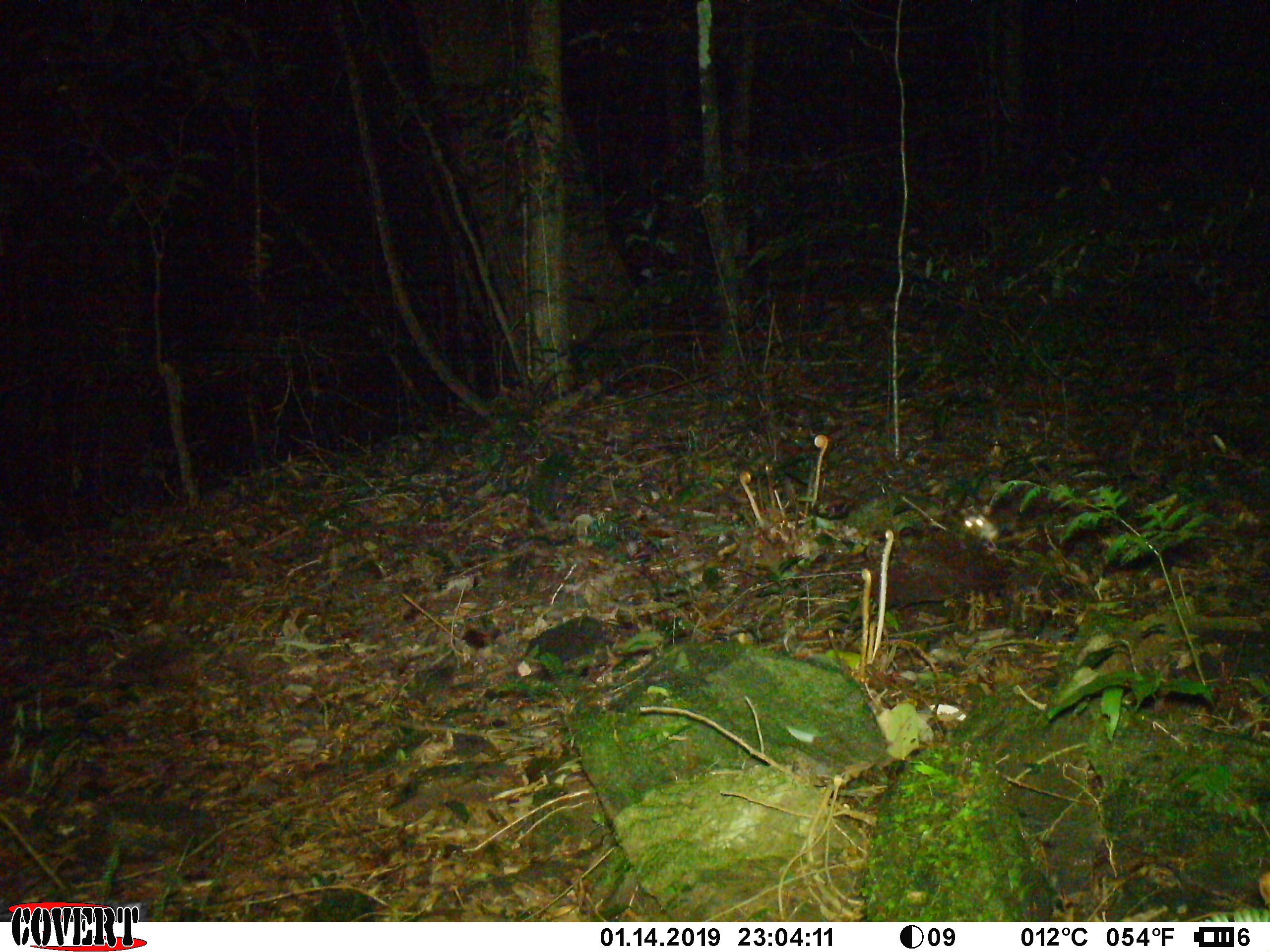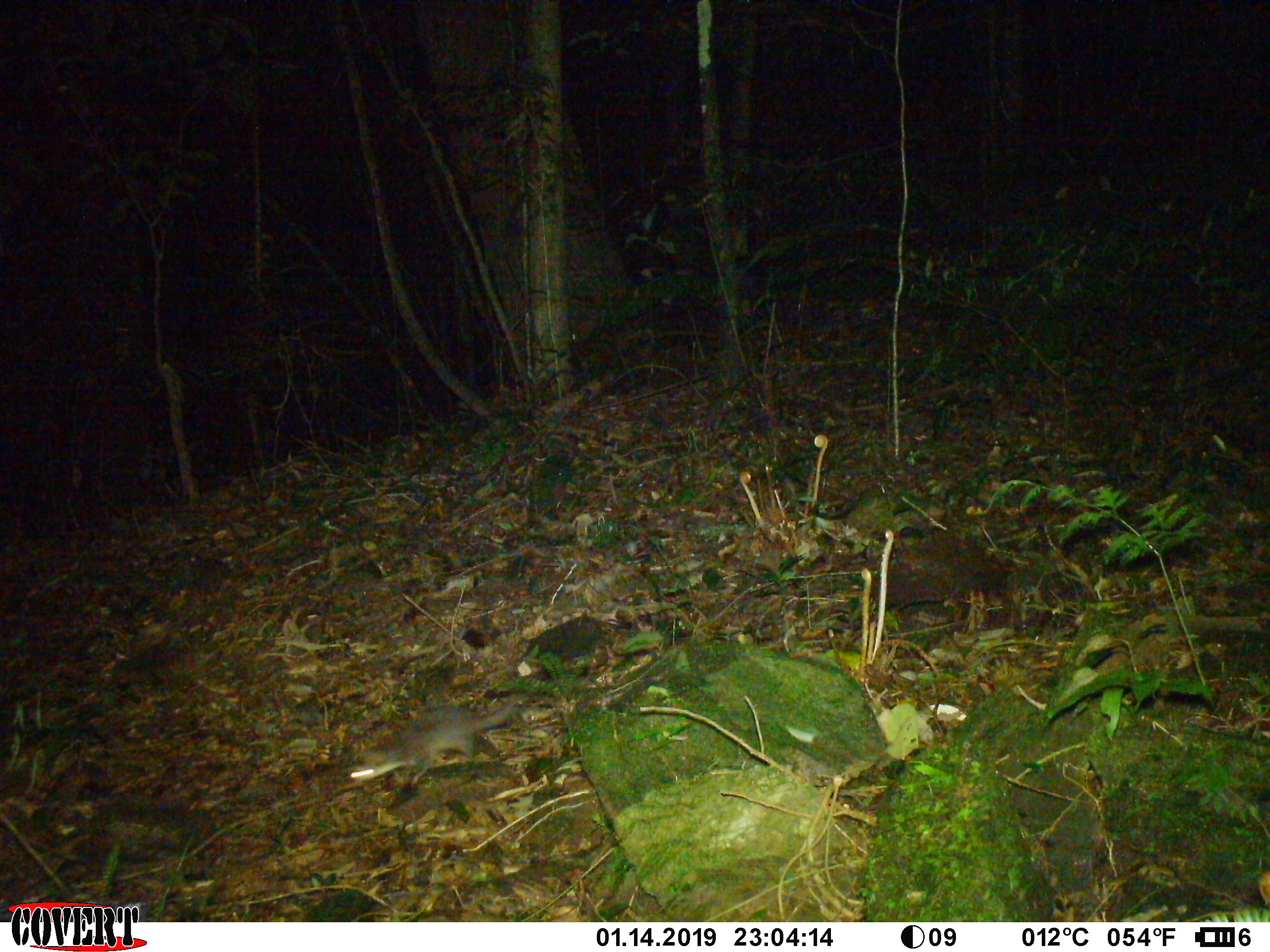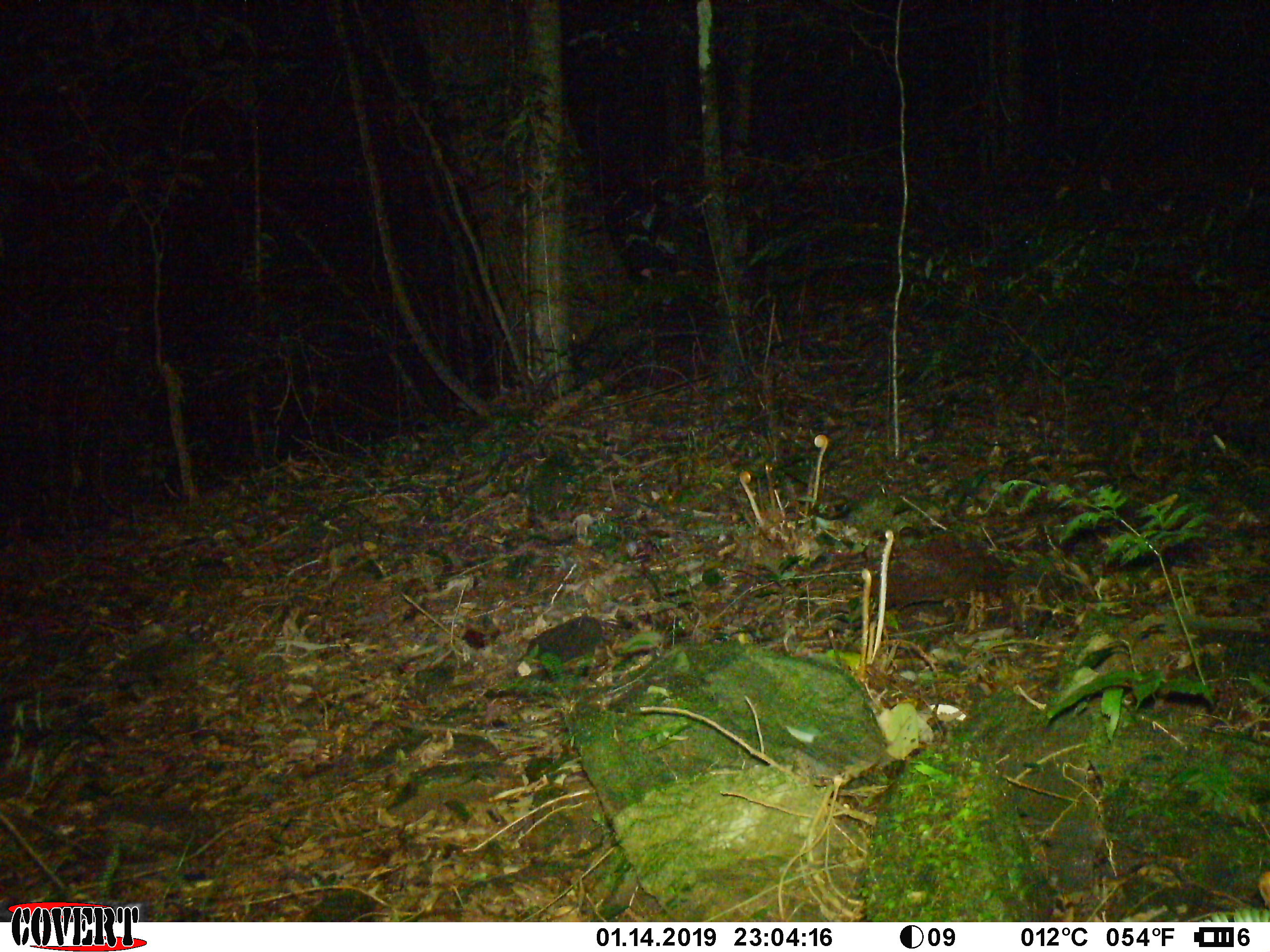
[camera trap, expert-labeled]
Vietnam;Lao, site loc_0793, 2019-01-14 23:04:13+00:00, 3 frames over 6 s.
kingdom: Animalia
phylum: Chordata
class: Mammalia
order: Carnivora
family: Mustelidae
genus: Melogale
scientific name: Melogale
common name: ferret badger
Ferret badger (Melogale). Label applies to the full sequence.